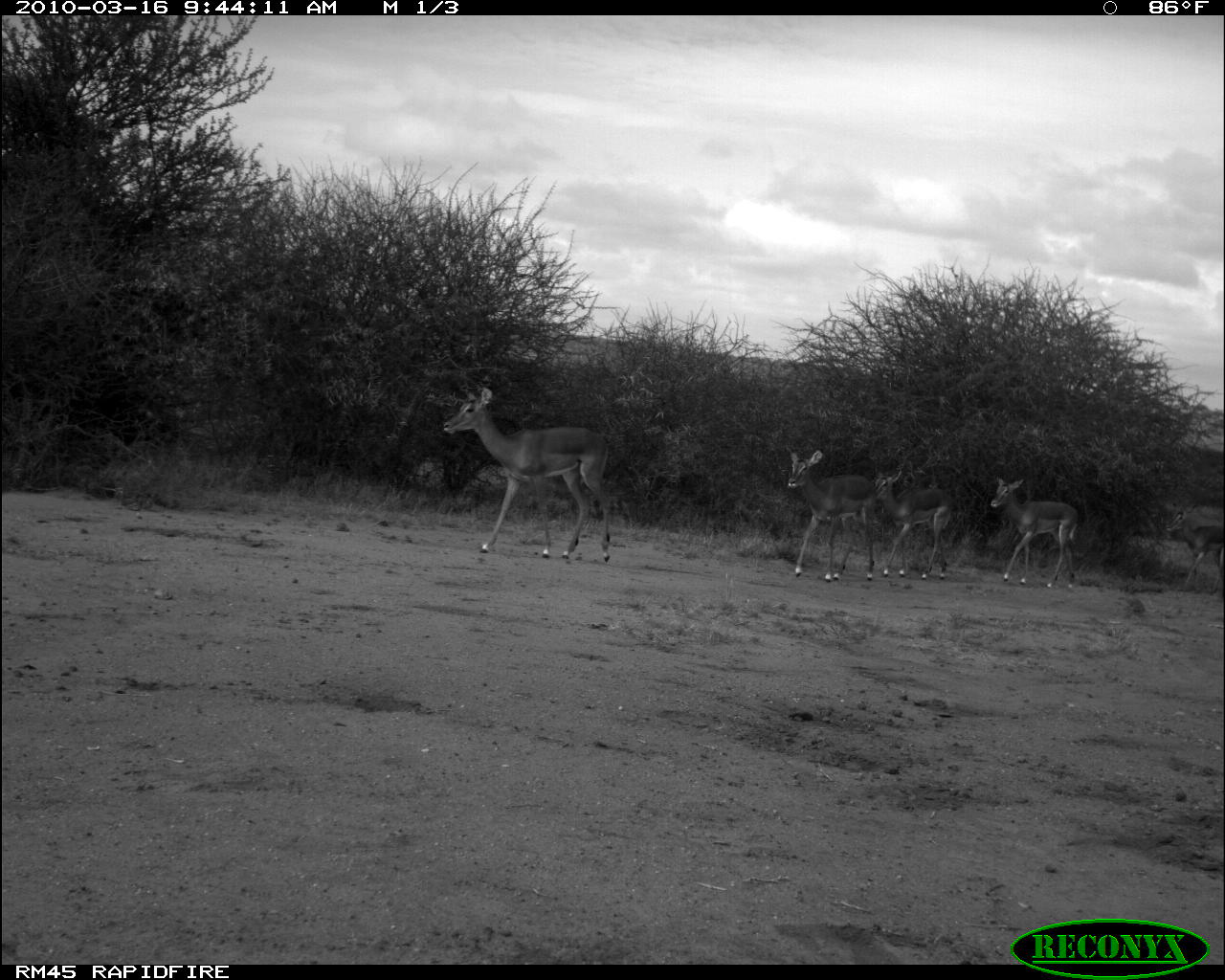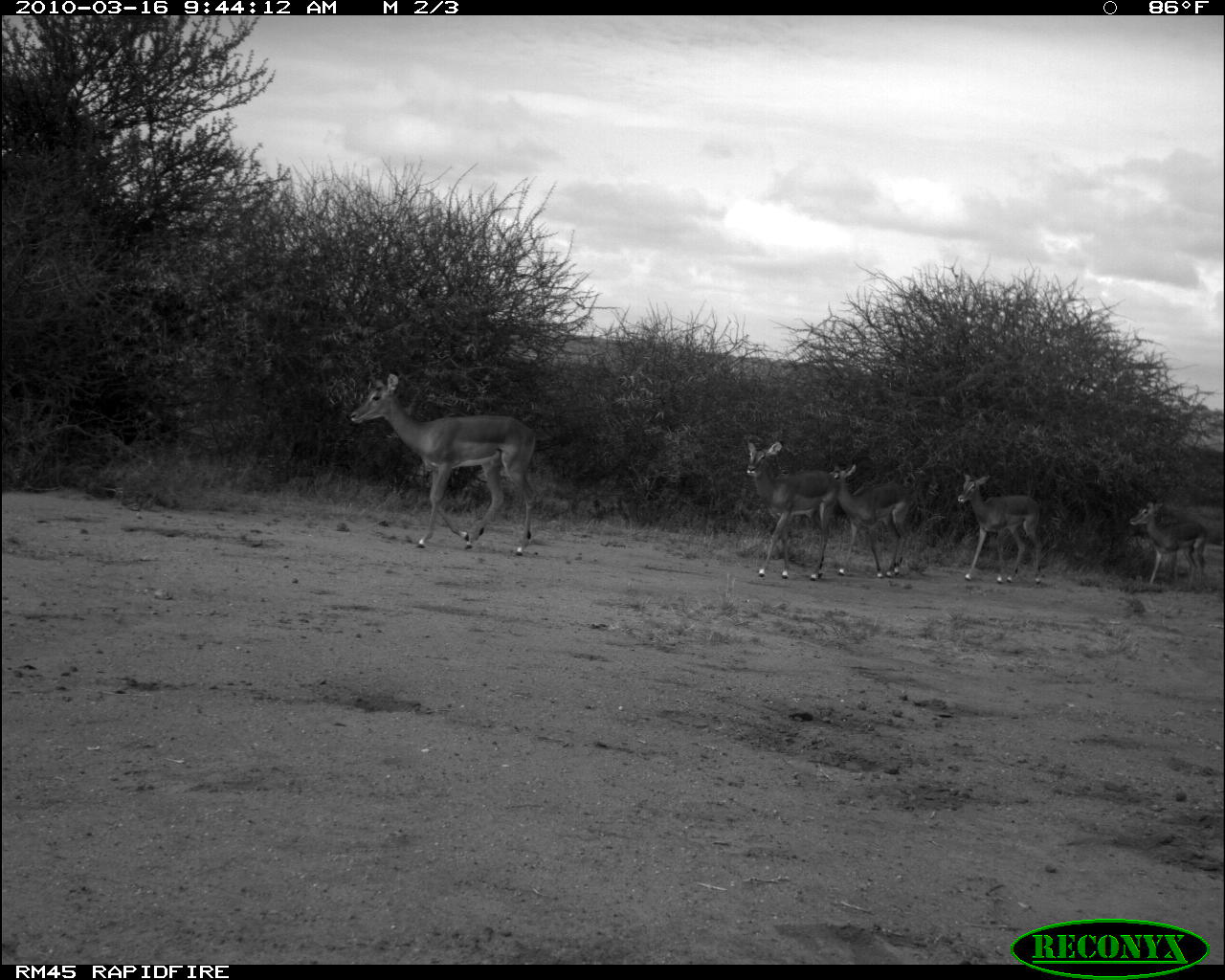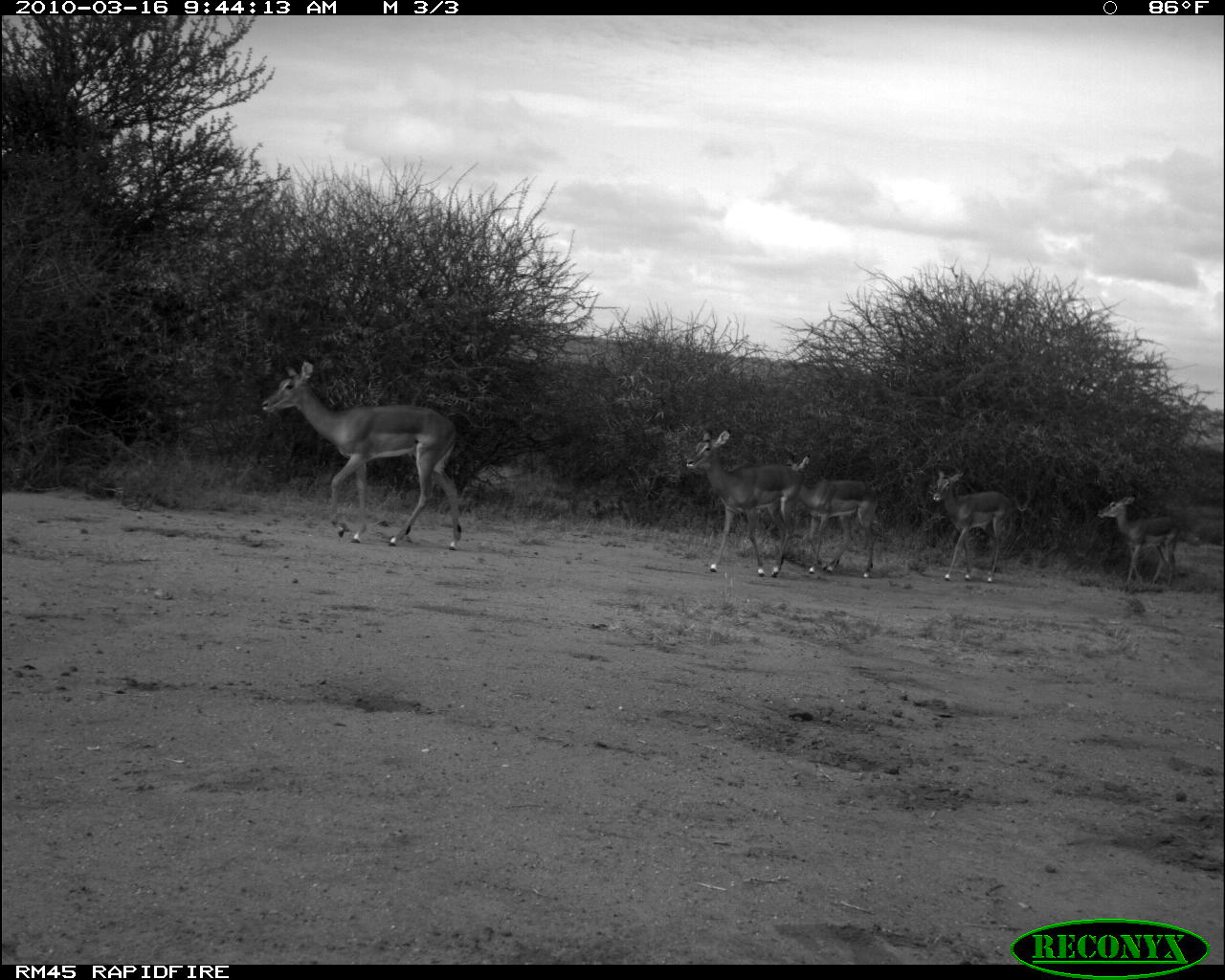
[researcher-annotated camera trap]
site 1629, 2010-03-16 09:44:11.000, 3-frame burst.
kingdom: Animalia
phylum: Chordata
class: Mammalia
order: Artiodactyla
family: Bovidae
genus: Aepyceros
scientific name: Aepyceros melampus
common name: impala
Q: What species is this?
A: Aepyceros melampus (impala).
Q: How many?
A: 5.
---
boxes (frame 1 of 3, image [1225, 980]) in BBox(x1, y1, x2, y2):
aepyceros melampus: BBox(443, 387, 613, 564); BBox(785, 444, 876, 583); BBox(991, 476, 1080, 589); BBox(870, 466, 954, 581); BBox(1164, 501, 1222, 594)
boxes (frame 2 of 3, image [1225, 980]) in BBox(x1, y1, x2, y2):
aepyceros melampus: BBox(349, 372, 538, 556); BBox(750, 441, 841, 581); BBox(956, 471, 1043, 588); BBox(830, 463, 911, 578); BBox(1128, 500, 1208, 594)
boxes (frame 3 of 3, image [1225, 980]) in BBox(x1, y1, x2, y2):
aepyceros melampus: BBox(261, 360, 456, 550); BBox(686, 429, 801, 582); BBox(784, 454, 880, 578); BBox(933, 468, 1014, 583); BBox(1097, 496, 1186, 589)